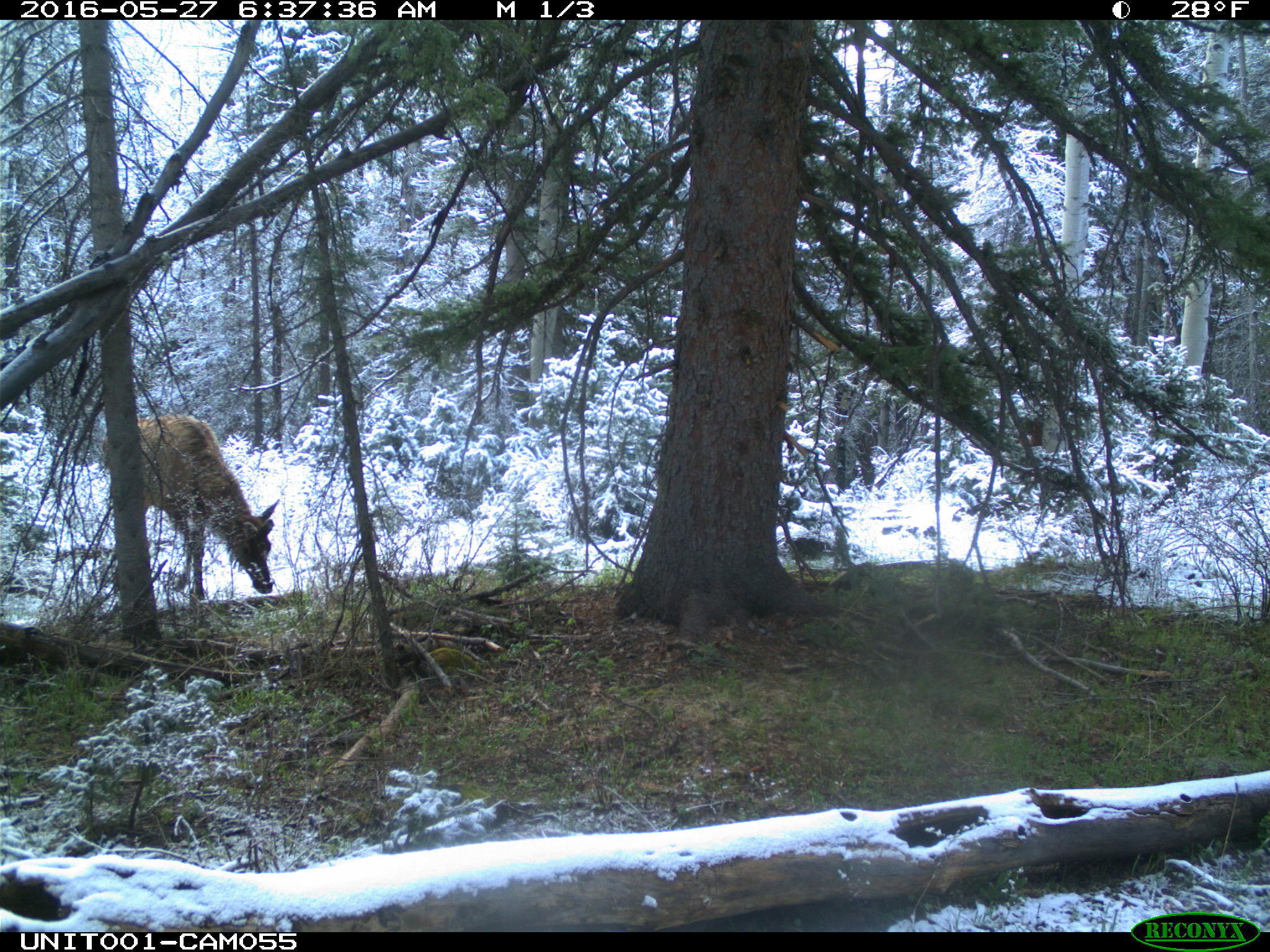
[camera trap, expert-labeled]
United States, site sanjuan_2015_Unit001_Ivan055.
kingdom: Animalia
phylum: Chordata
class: Mammalia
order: Artiodactyla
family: Cervidae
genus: Cervus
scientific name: Cervus elaphus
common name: red deer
Cervus elaphus (red deer).